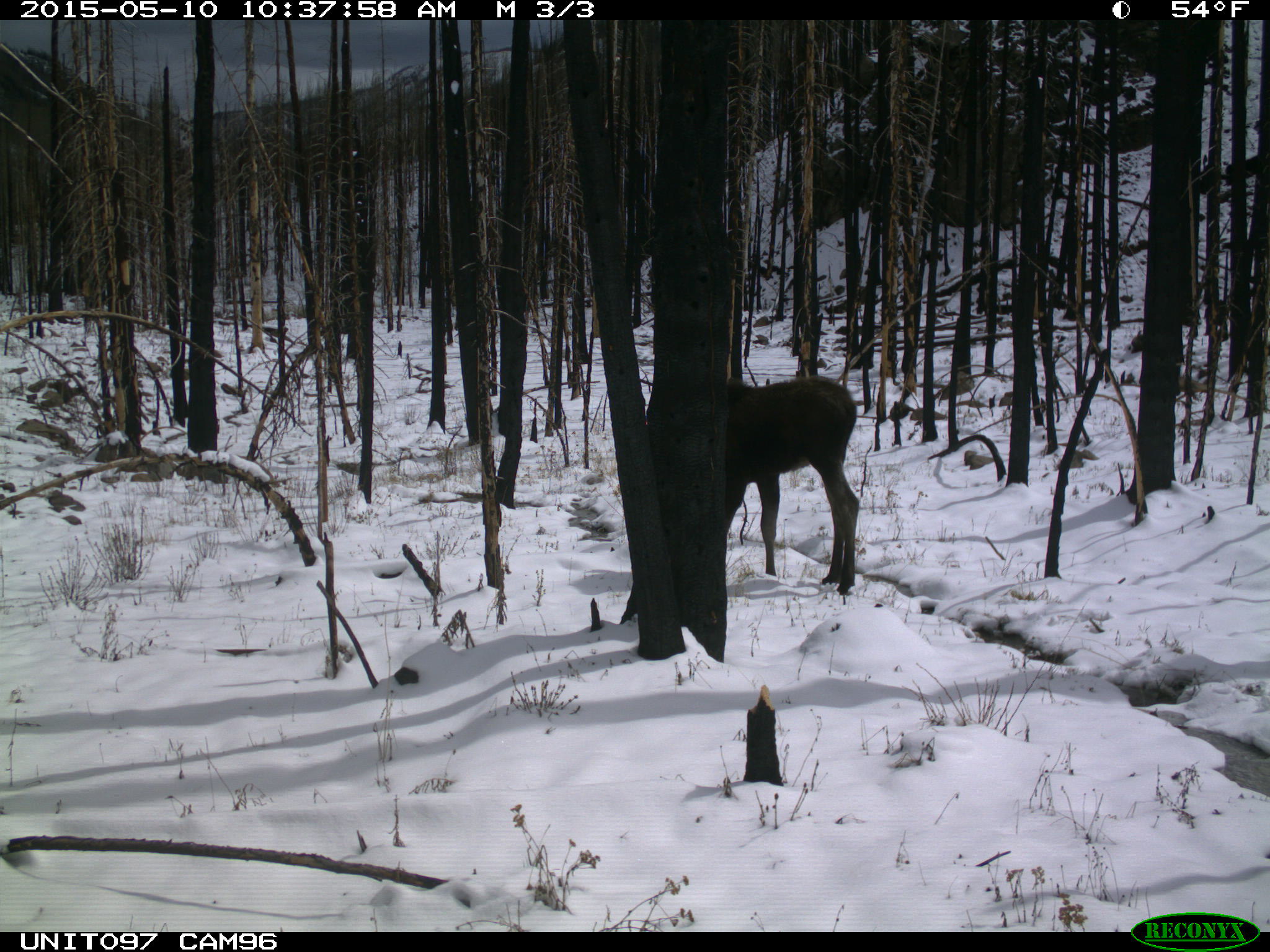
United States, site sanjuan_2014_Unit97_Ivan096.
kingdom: Animalia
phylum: Chordata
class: Mammalia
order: Artiodactyla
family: Cervidae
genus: Alces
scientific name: Alces alces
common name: moose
Alces alces (moose).